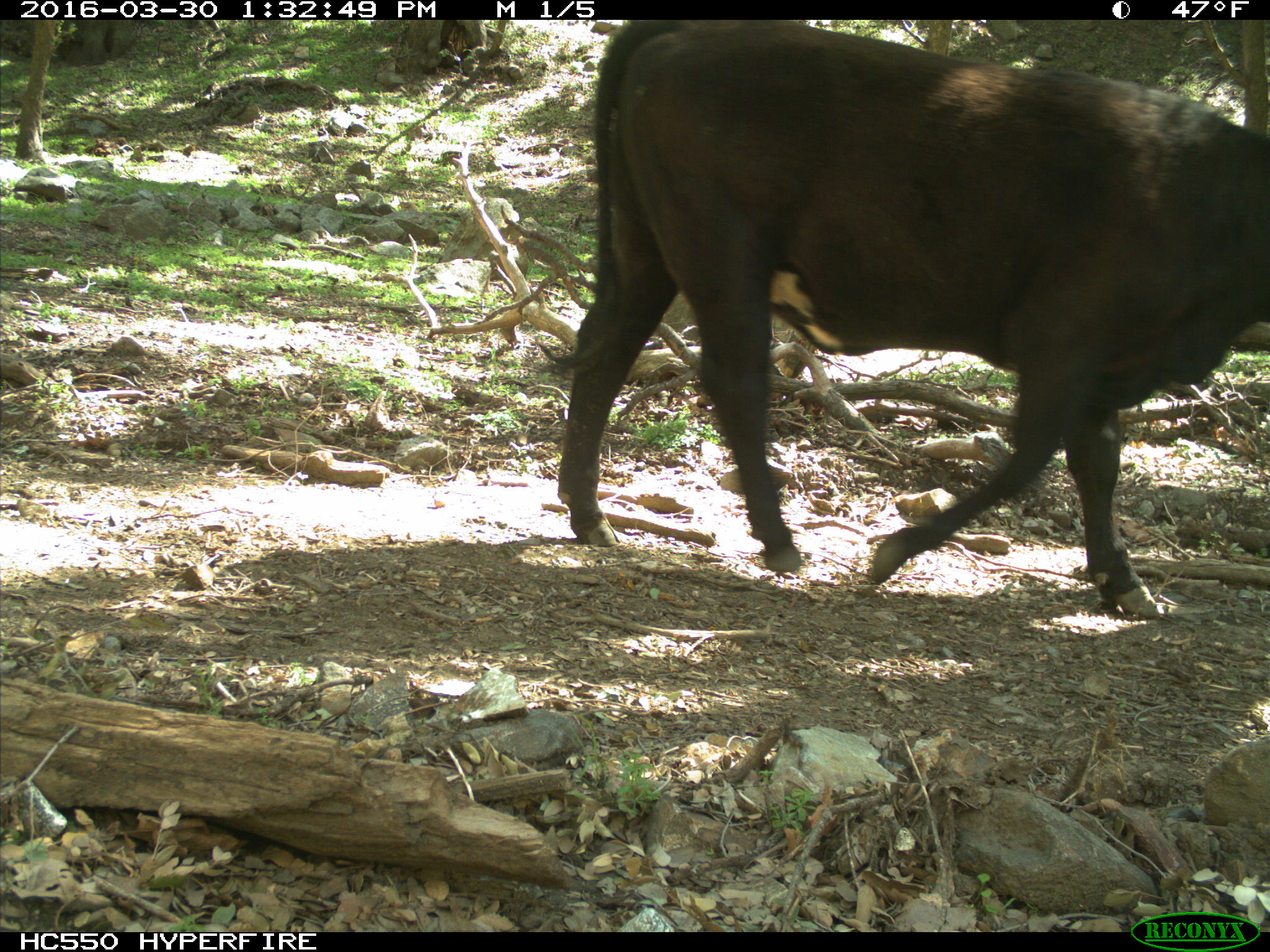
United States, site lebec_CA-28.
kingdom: Animalia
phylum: Chordata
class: Mammalia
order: Artiodactyla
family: Bovidae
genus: Bos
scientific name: Bos taurus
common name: domestic cow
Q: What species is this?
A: Bos taurus (domestic cow).